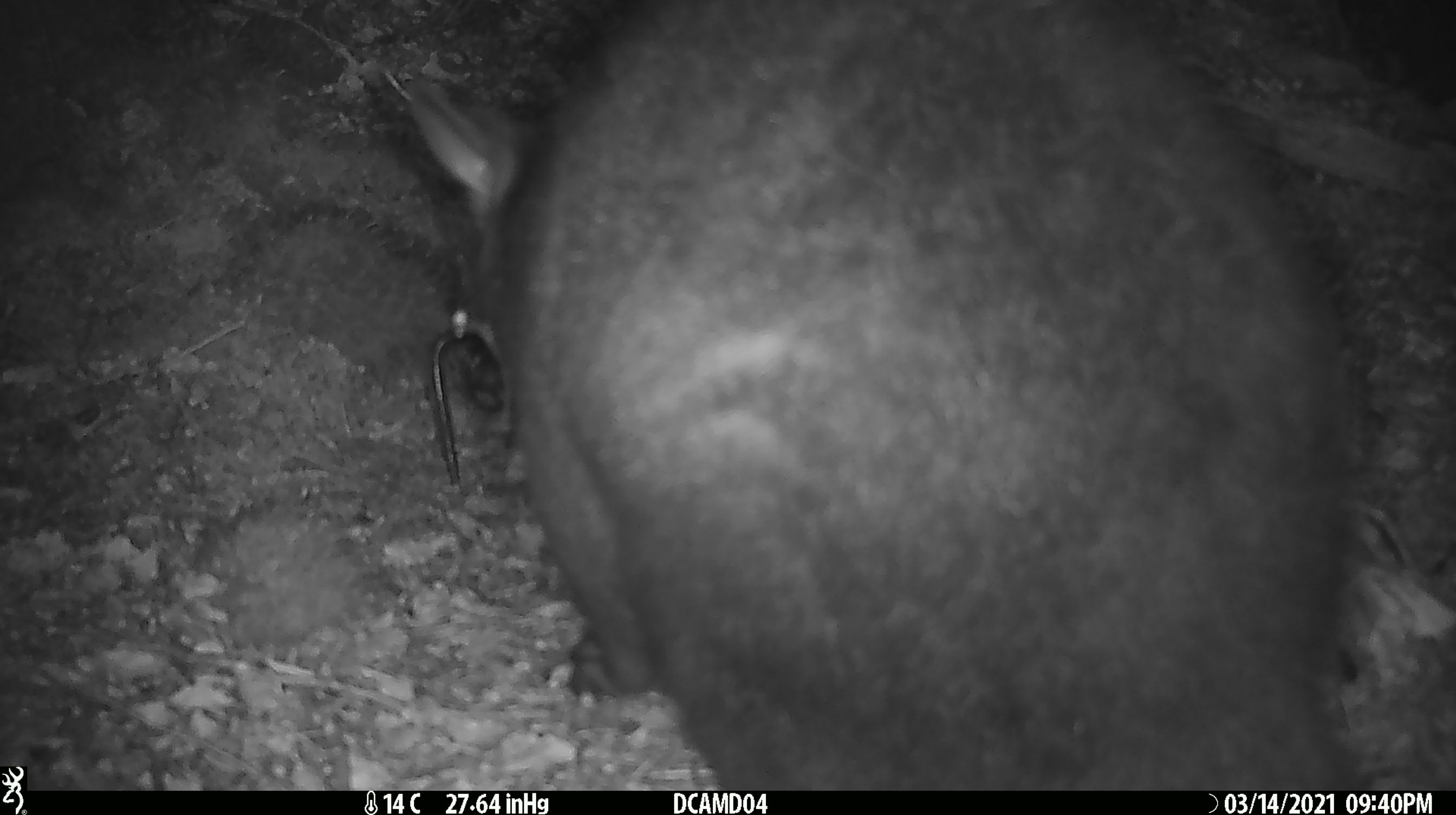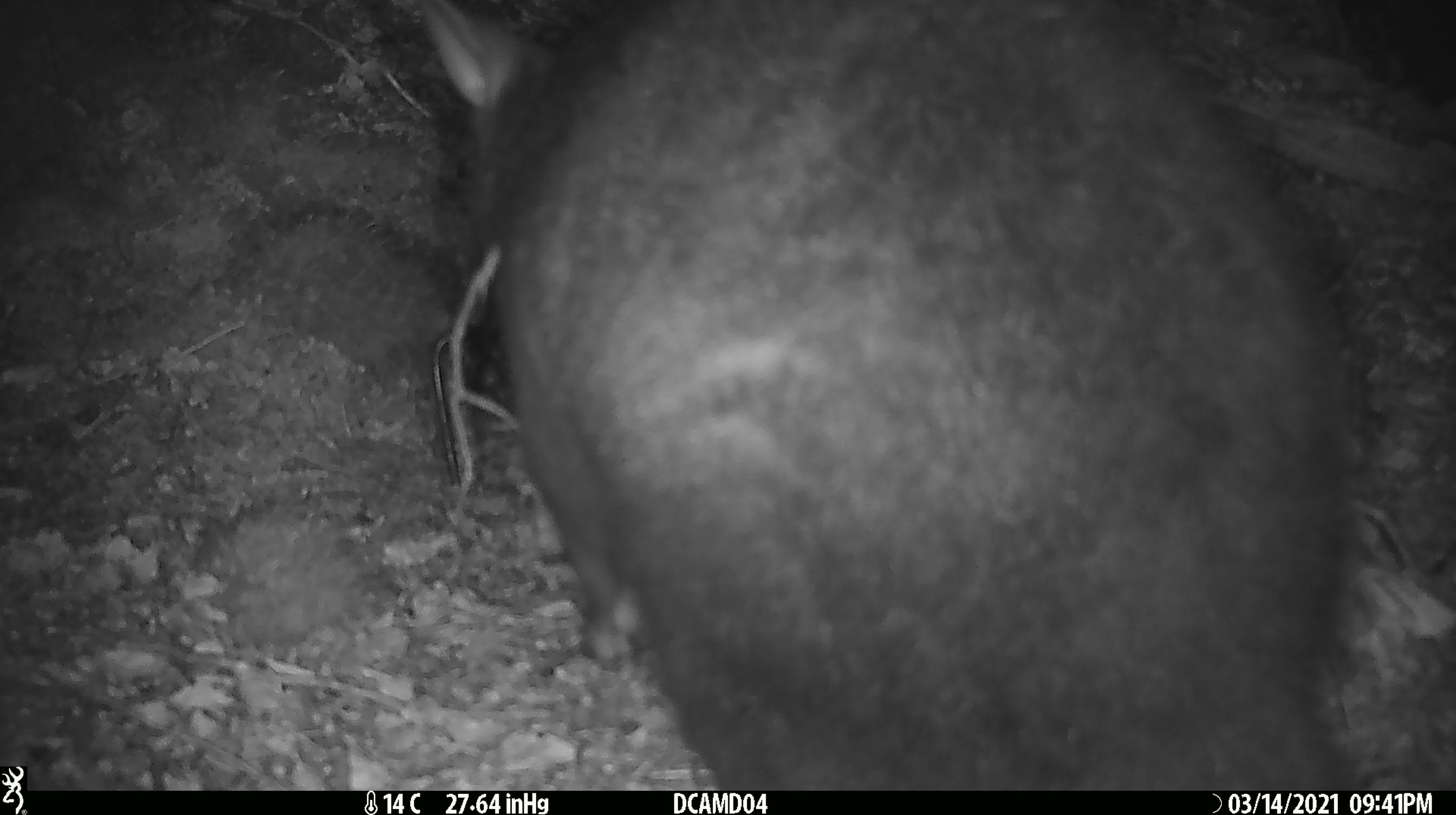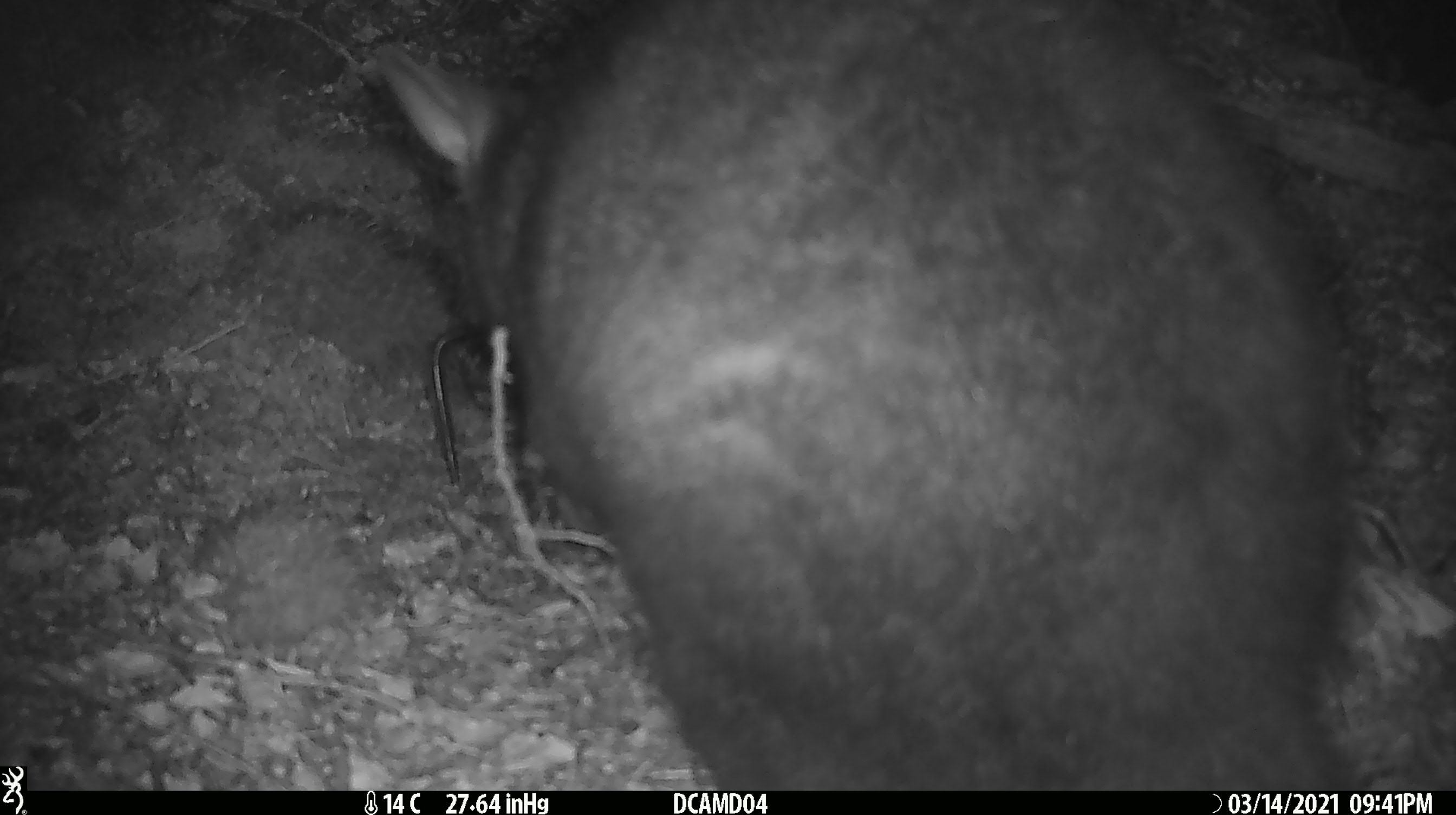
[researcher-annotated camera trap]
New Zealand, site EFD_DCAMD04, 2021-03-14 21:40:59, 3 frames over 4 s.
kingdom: Animalia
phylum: Chordata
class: Mammalia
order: Diprotodontia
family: Phalangeridae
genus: Trichosurus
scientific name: Trichosurus vulpecula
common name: common brushtail possum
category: possum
Possum (common brushtail possum) (Trichosurus vulpecula).